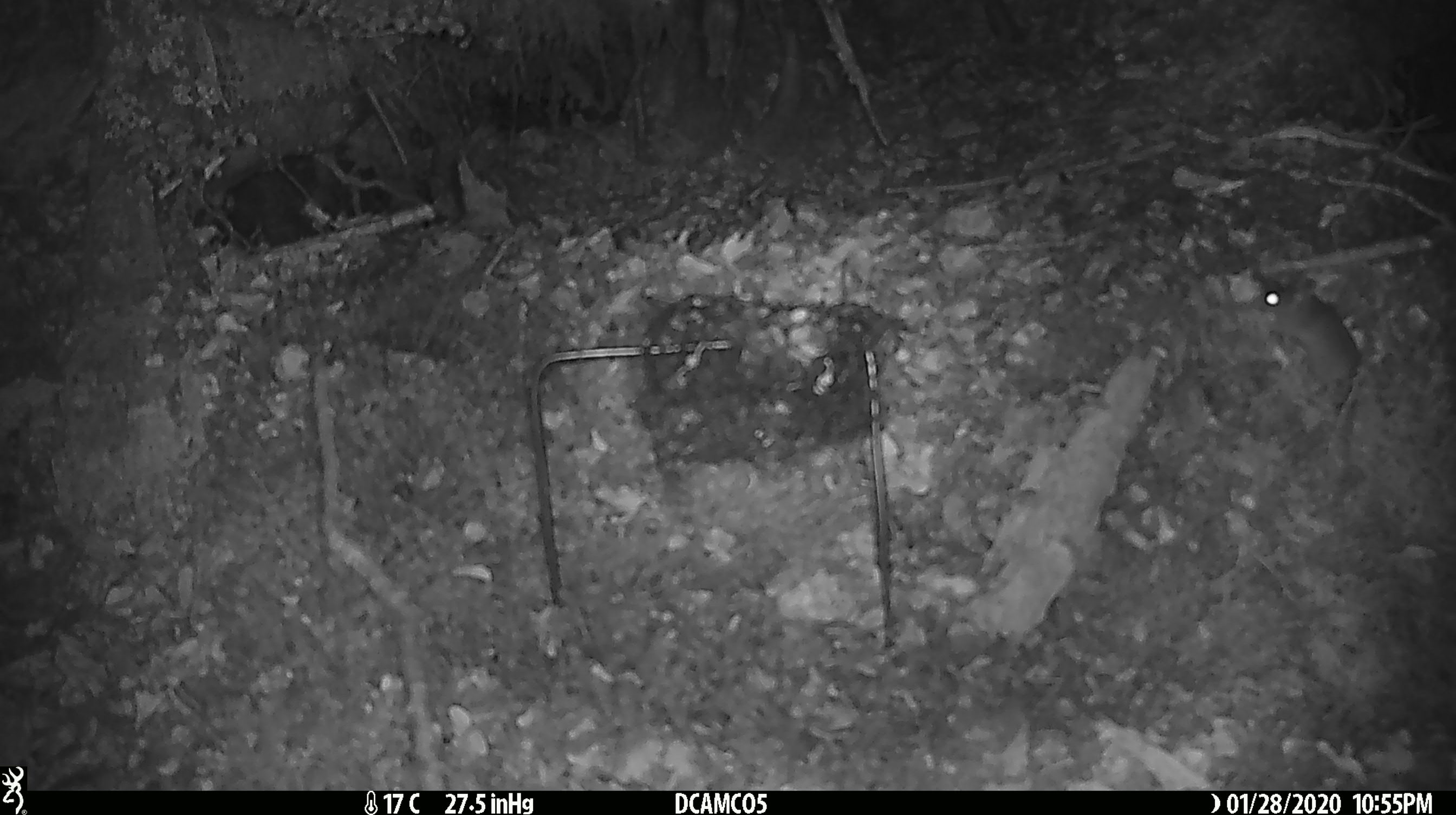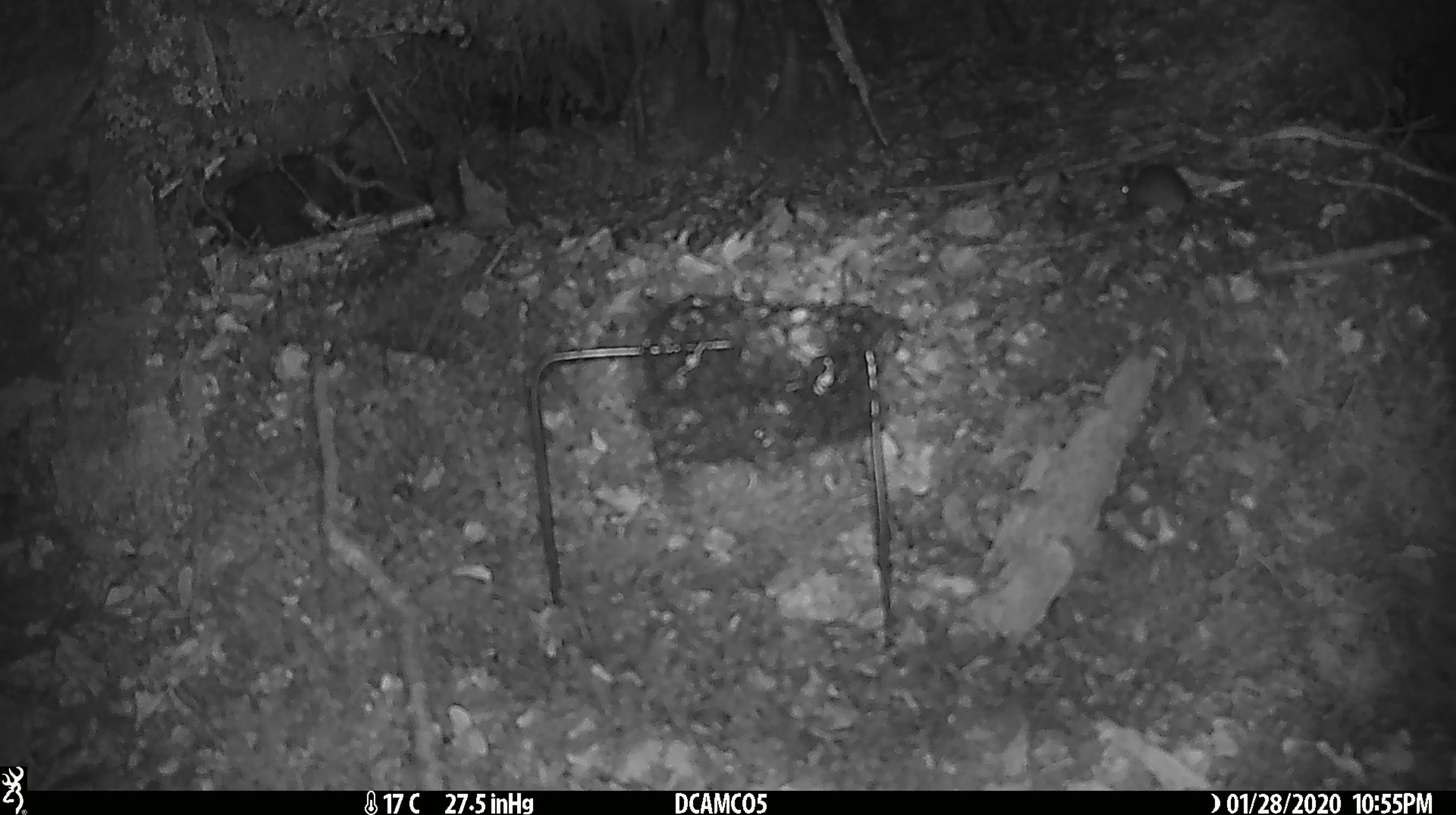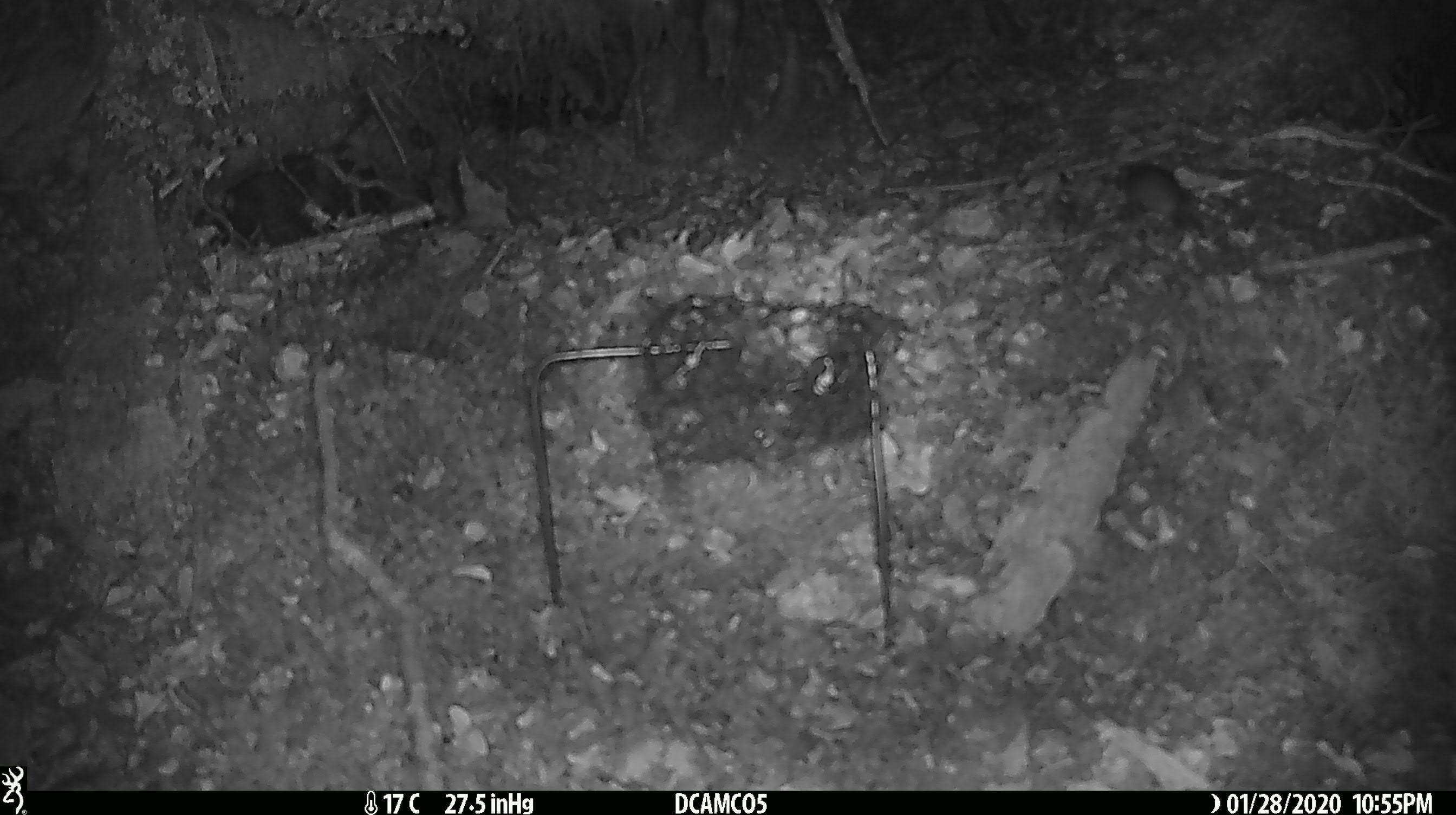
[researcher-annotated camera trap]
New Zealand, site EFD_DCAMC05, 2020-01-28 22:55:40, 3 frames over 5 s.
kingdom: Animalia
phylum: Chordata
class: Mammalia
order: Rodentia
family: Muridae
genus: Mus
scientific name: Mus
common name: mouse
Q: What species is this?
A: Mouse (Mus).